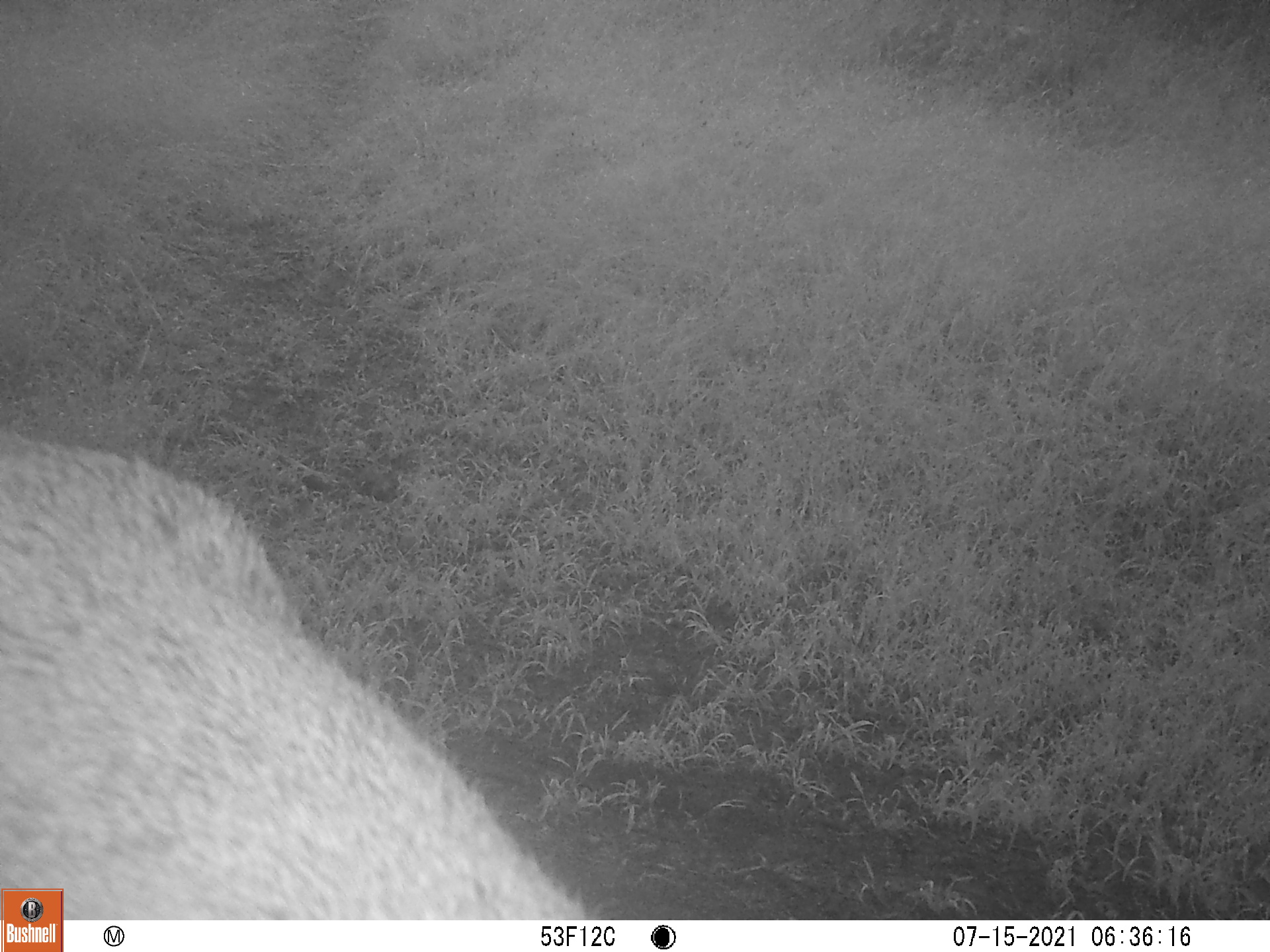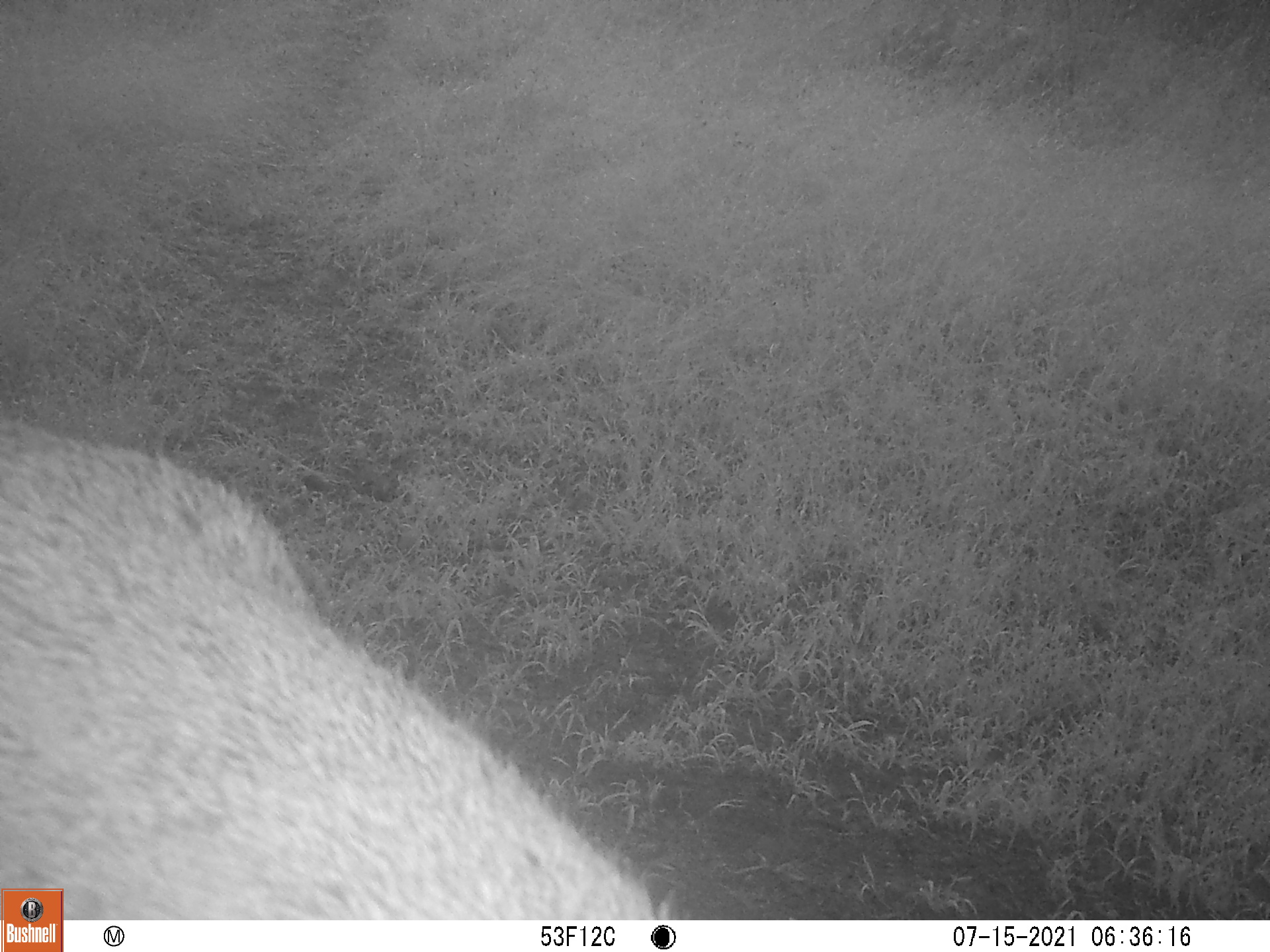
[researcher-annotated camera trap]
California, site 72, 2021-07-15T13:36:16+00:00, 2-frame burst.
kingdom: Animalia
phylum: Chordata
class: Mammalia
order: Artiodactyla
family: Cervidae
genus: Odocoileus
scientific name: Odocoileus hemionus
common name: mule deer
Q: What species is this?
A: Mule deer (Odocoileus hemionus).